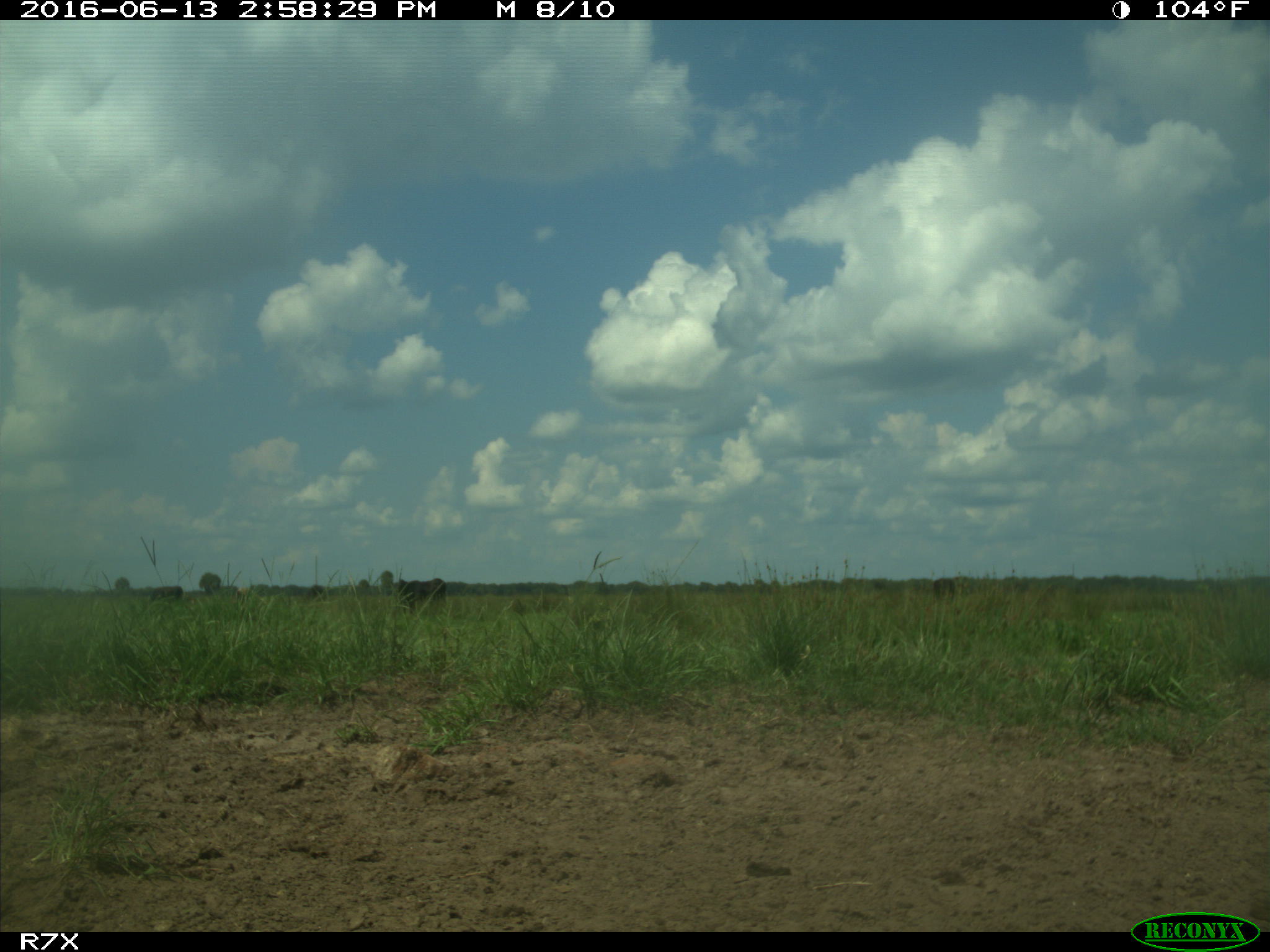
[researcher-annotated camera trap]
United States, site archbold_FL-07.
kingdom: Animalia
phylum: Chordata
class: Mammalia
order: Artiodactyla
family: Bovidae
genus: Bos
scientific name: Bos taurus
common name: domestic cow